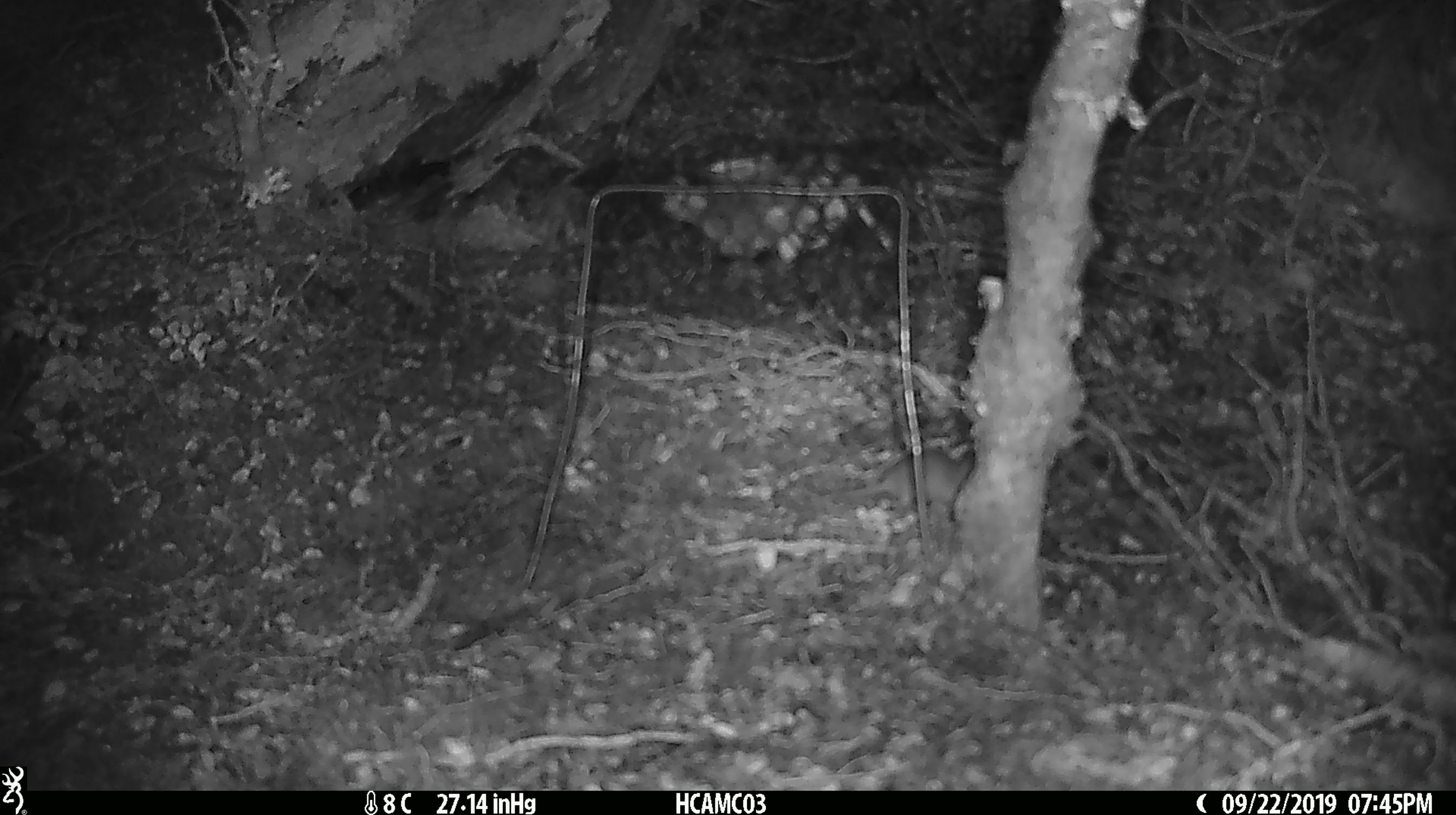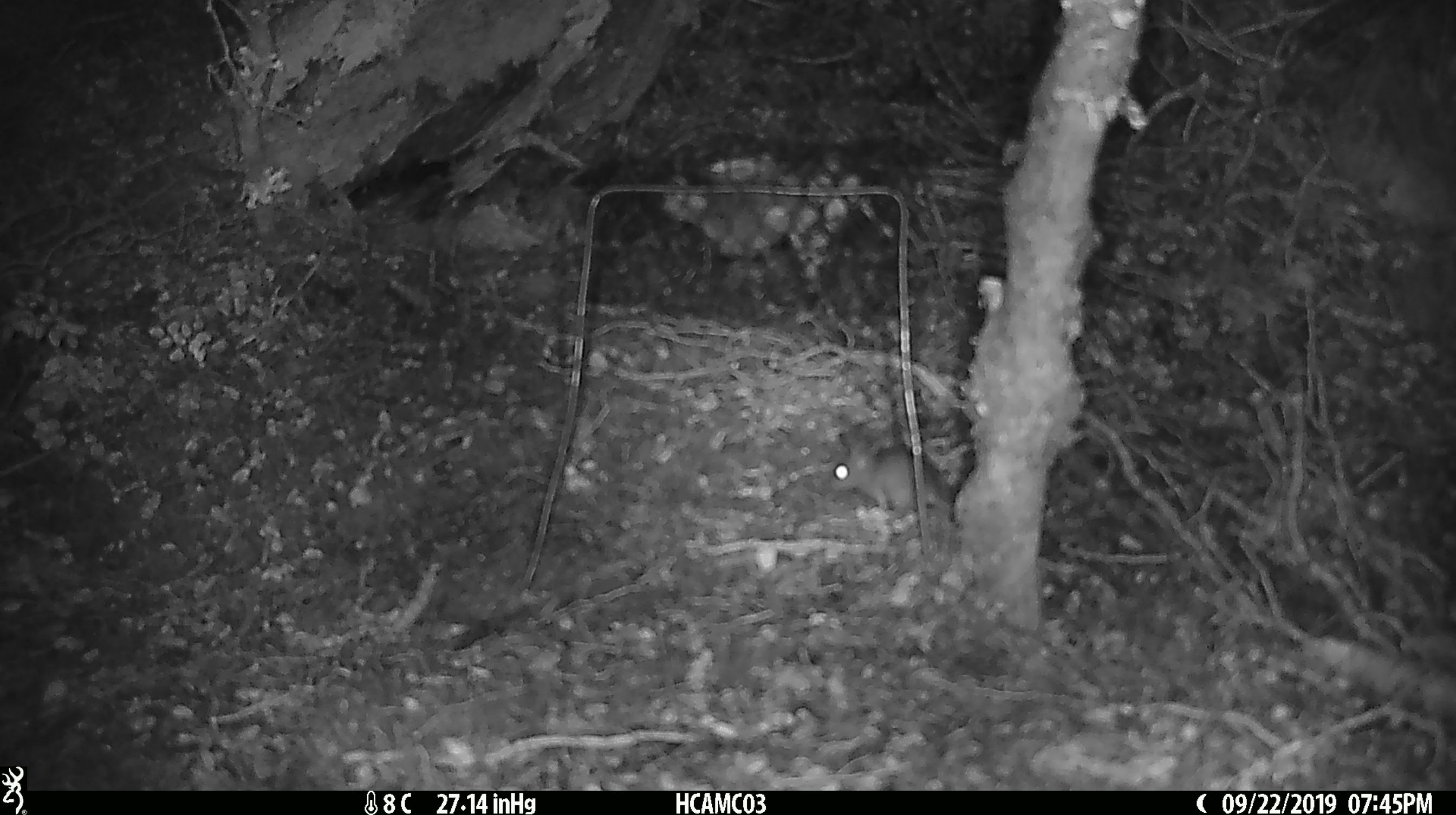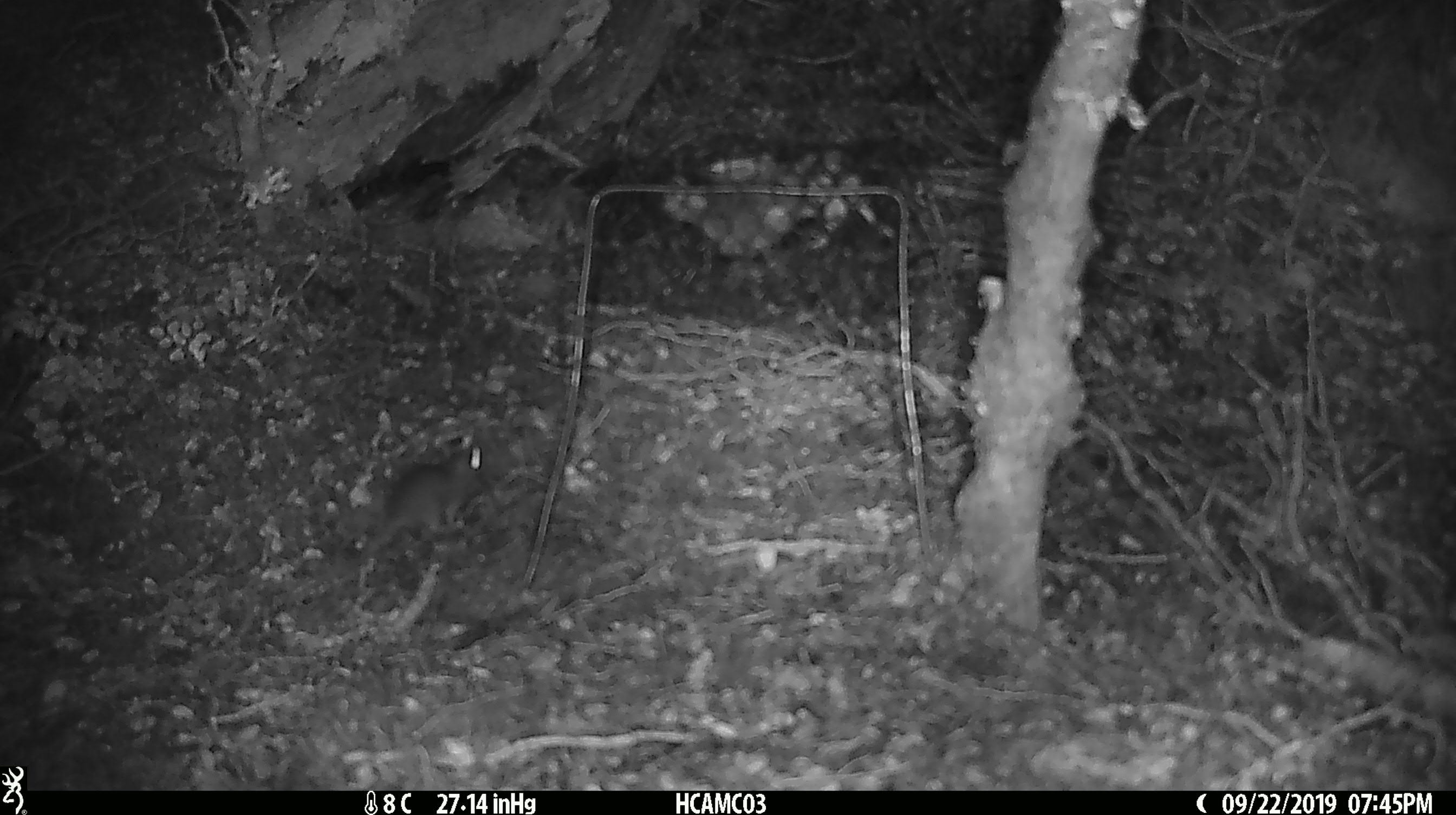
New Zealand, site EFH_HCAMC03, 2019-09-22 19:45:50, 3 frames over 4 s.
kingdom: Animalia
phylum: Chordata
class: Mammalia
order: Rodentia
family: Muridae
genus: Mus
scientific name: Mus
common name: mouse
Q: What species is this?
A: Mouse (Mus).